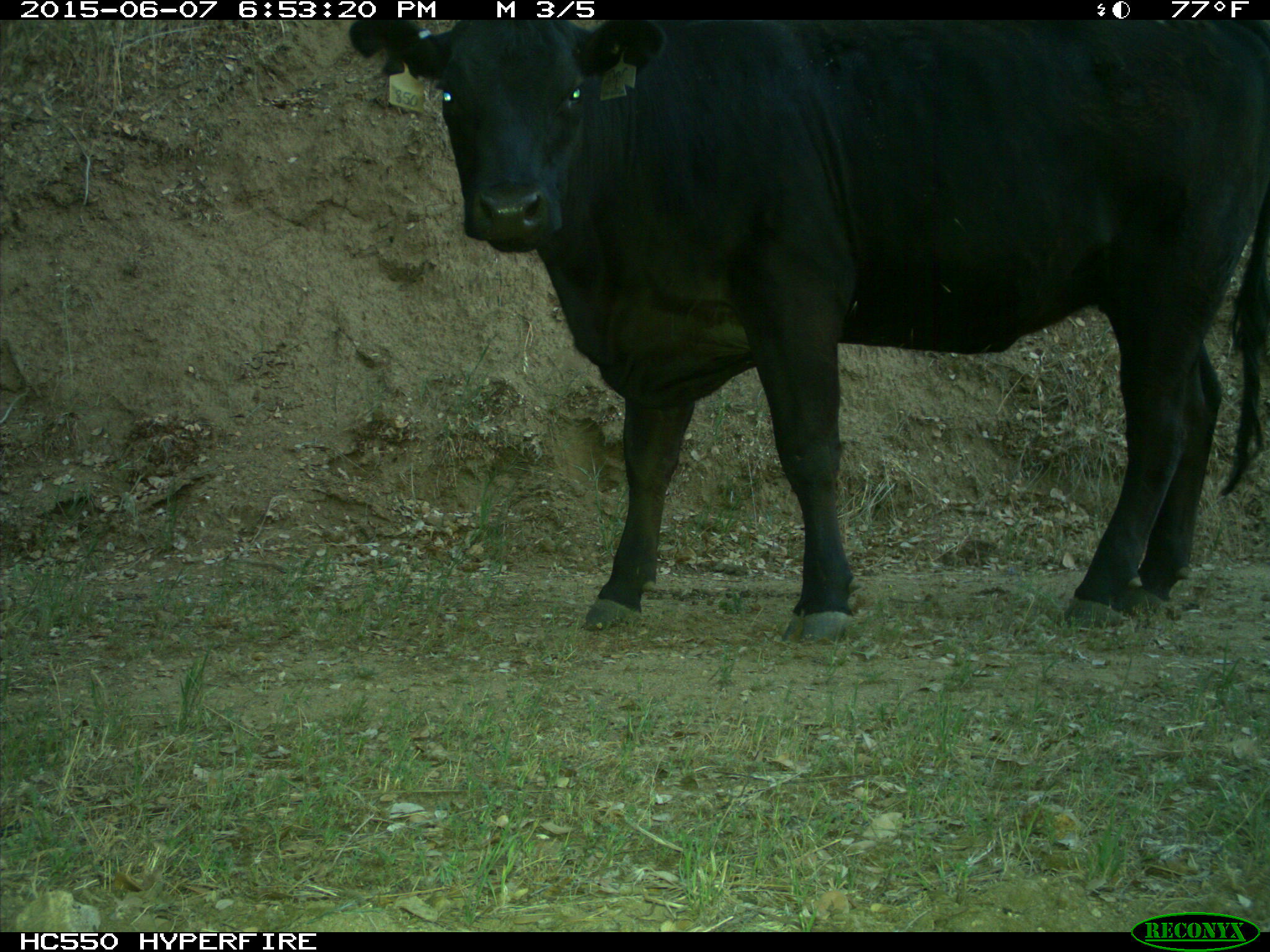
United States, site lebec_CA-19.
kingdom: Animalia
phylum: Chordata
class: Mammalia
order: Artiodactyla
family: Bovidae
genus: Bos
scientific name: Bos taurus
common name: domestic cow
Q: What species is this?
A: Bos taurus (domestic cow).